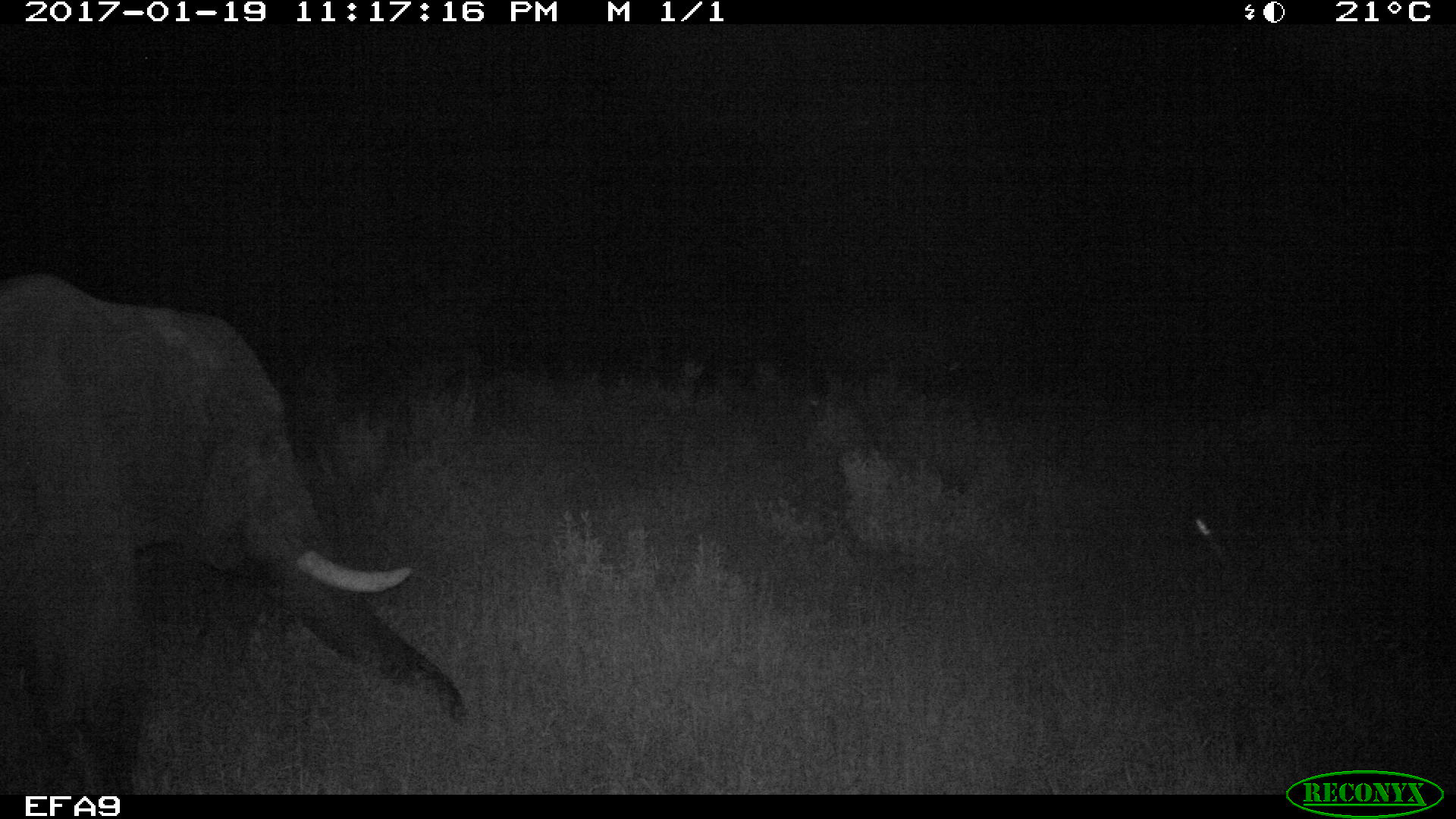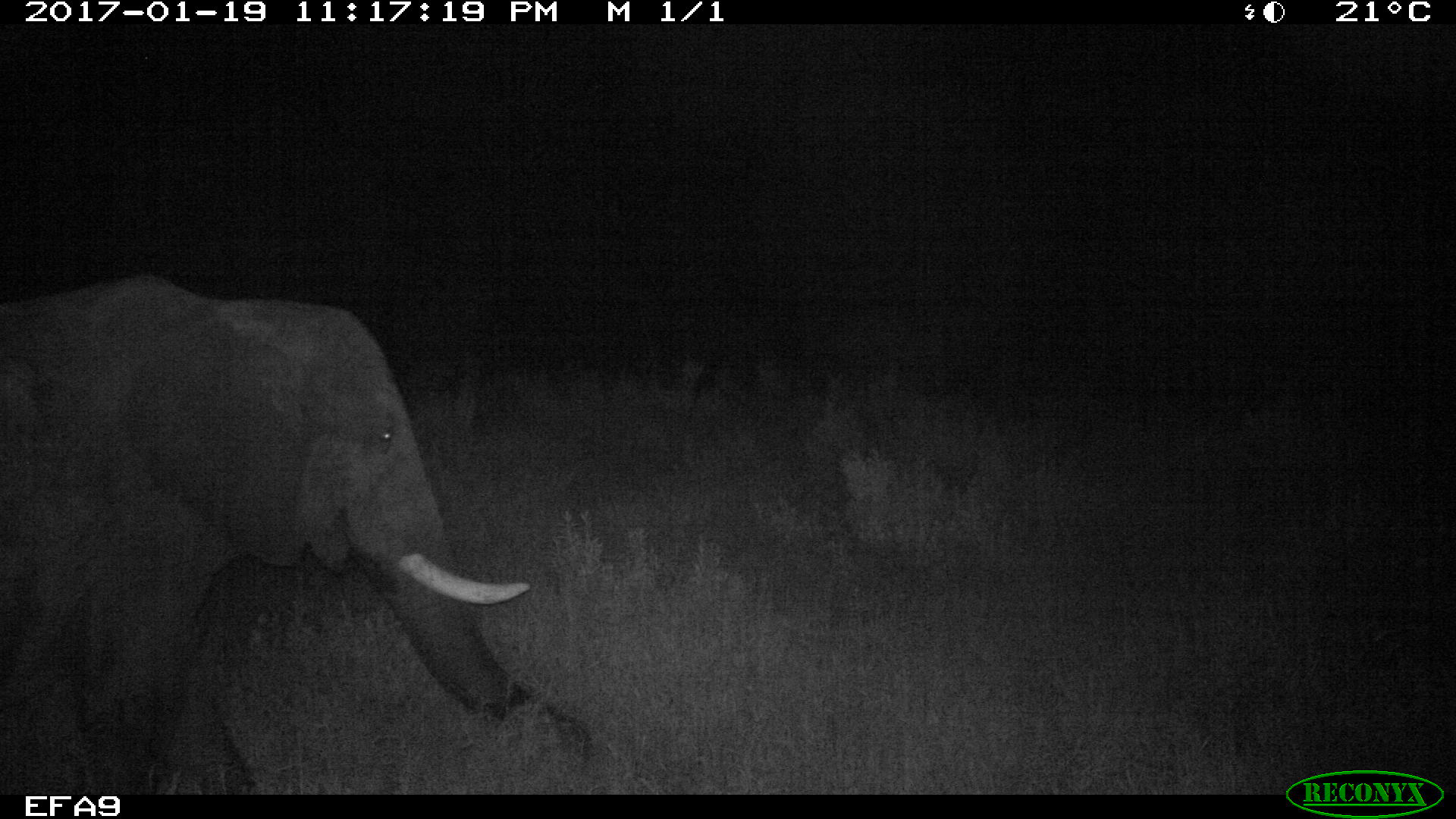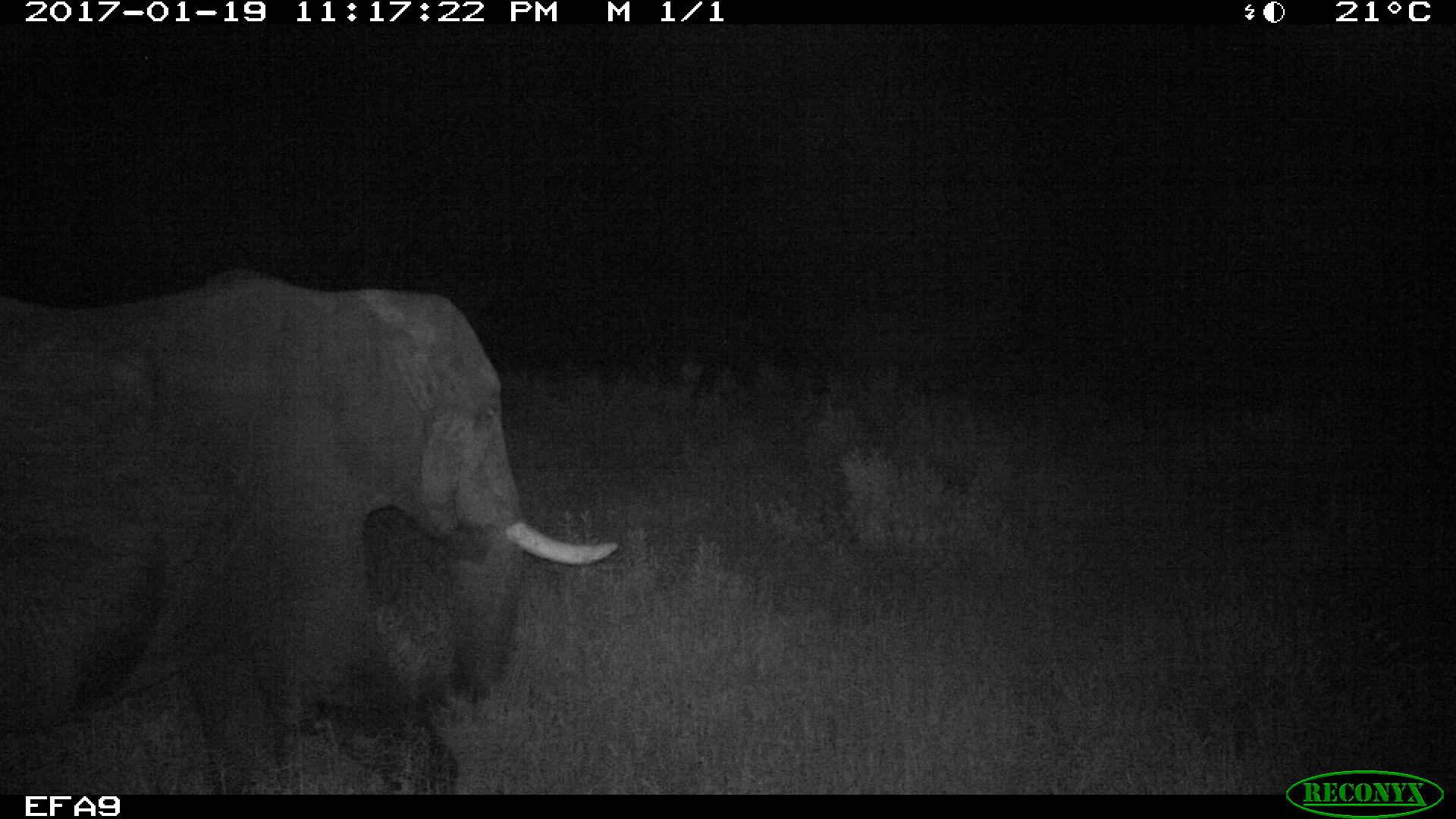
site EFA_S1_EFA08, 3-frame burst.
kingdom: Animalia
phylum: Chordata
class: Mammalia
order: Proboscidea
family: Elephantidae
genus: Loxodonta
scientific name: Loxodonta africana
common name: african bush elephant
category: elephant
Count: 1.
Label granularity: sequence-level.